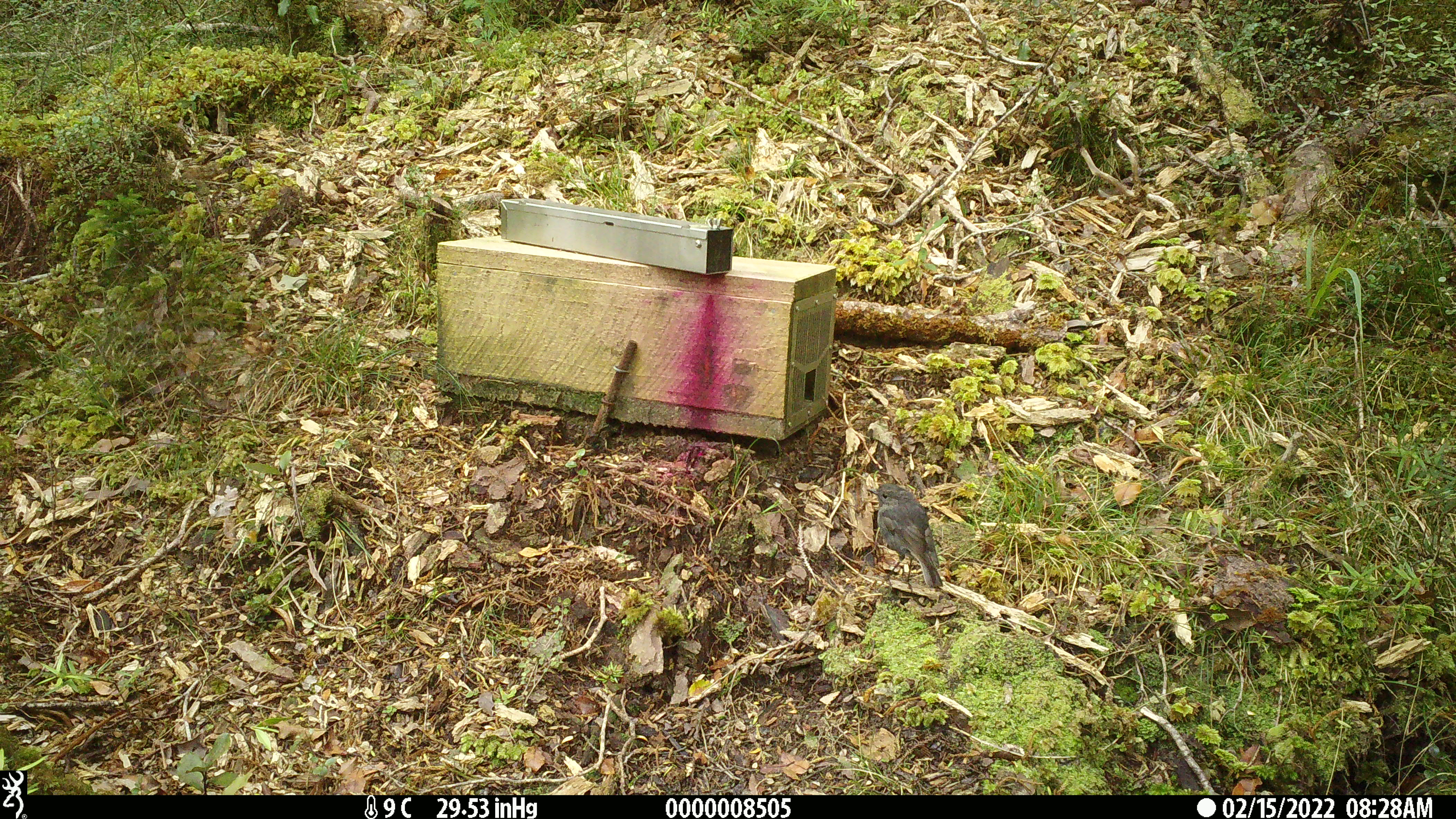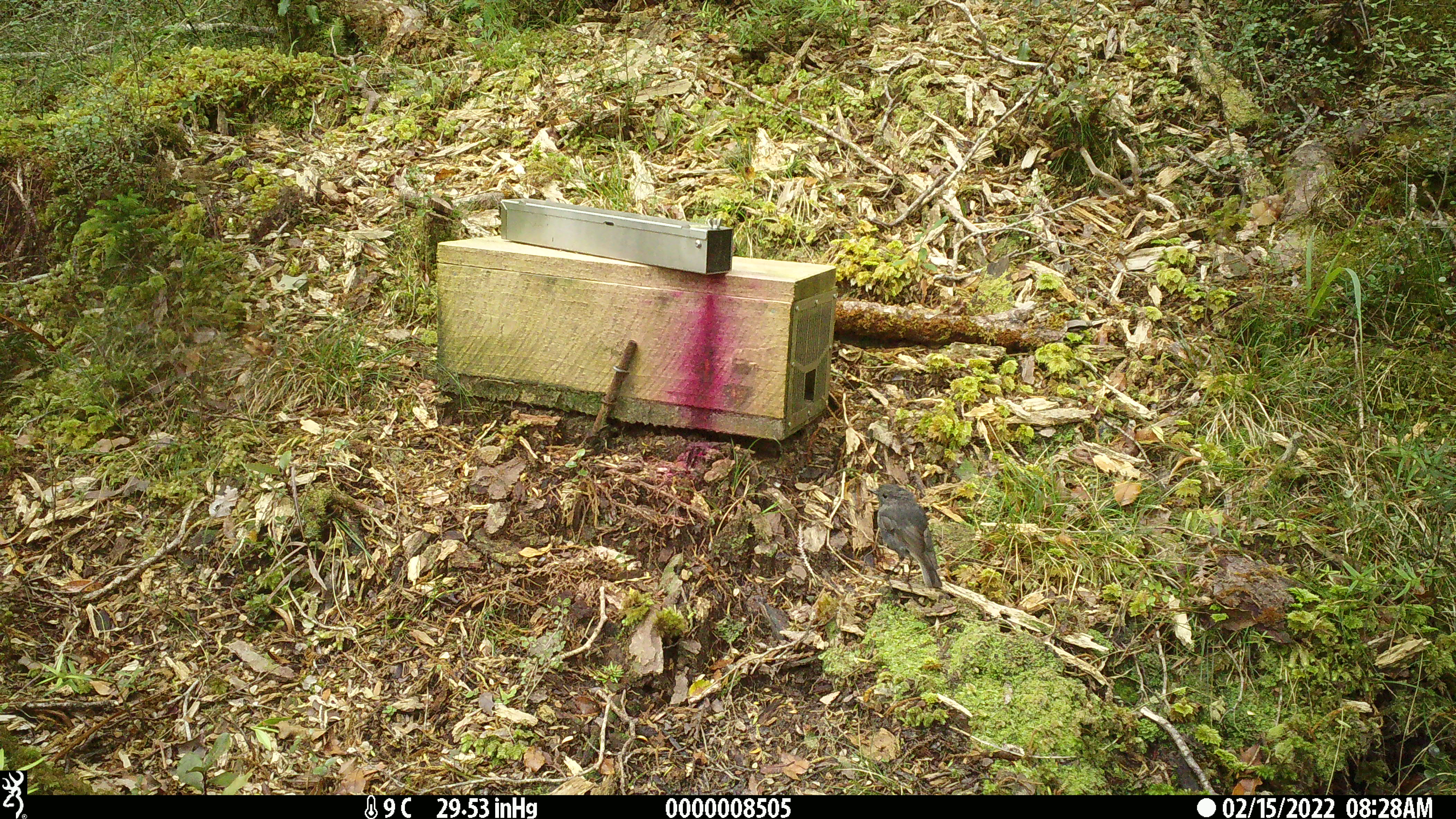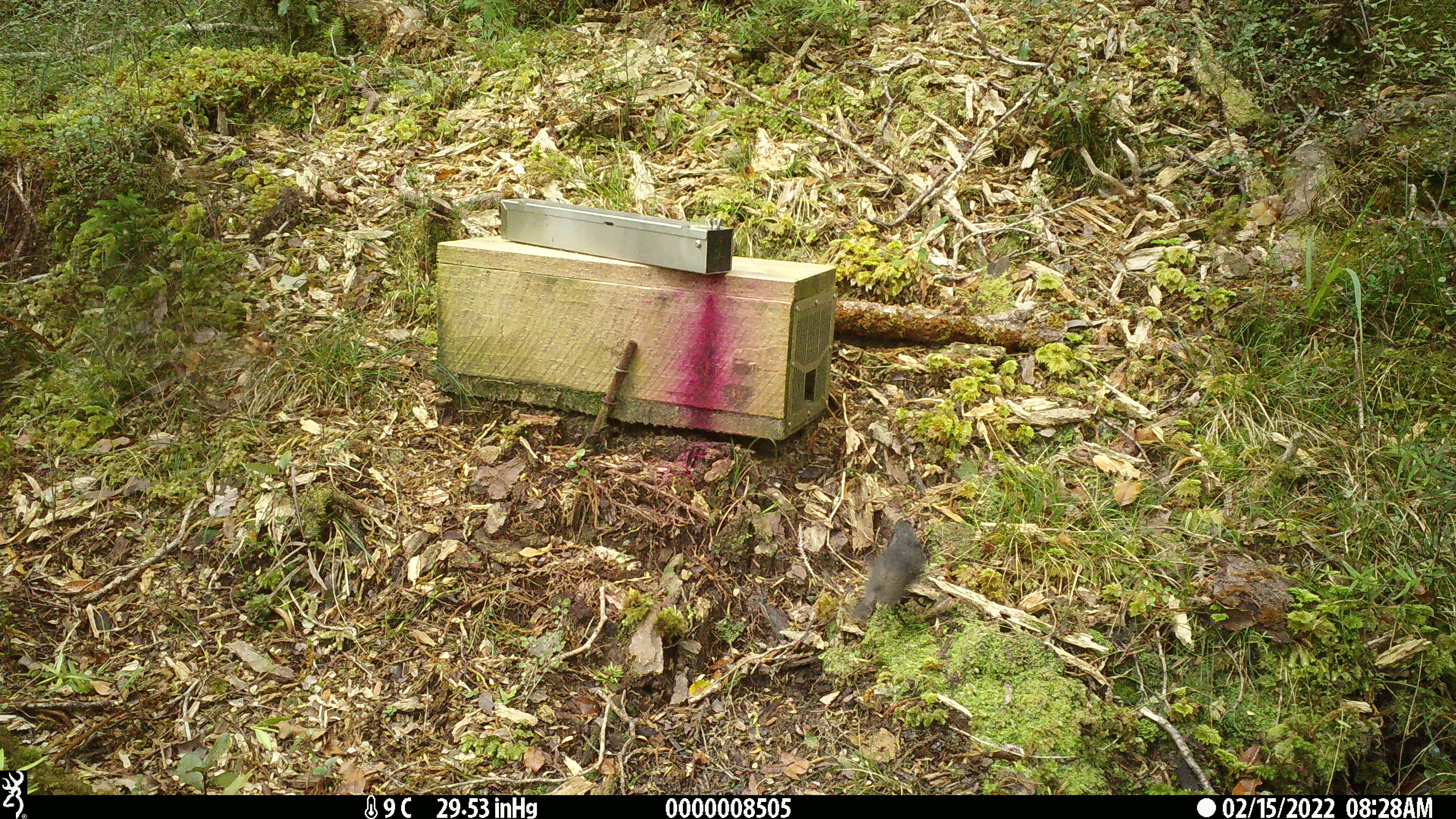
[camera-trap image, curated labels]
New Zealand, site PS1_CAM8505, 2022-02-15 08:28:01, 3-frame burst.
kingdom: Animalia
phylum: Chordata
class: Aves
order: Passeriformes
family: Petroicidae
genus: Petroica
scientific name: Petroica australis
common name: new zealand robin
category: robin